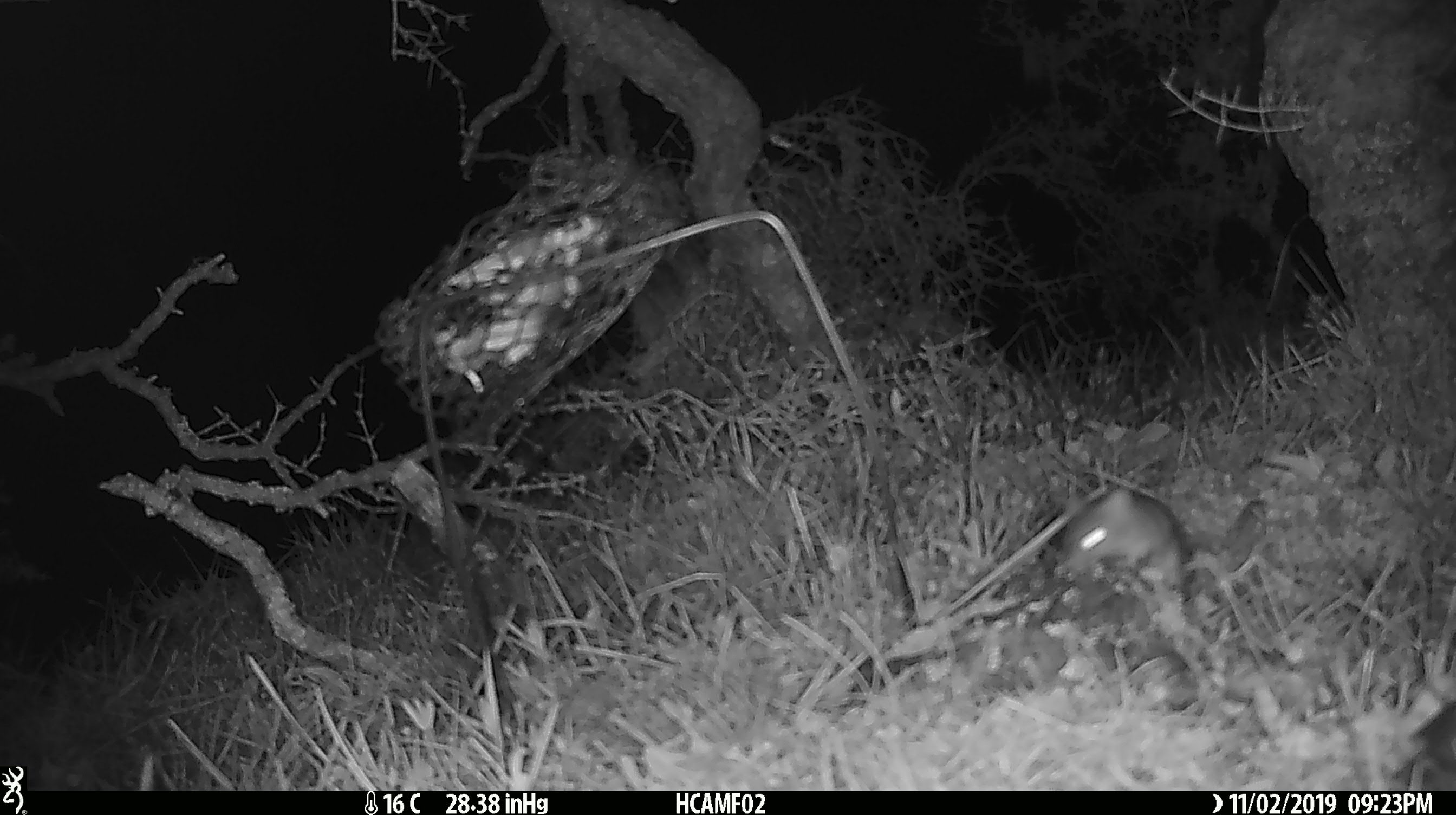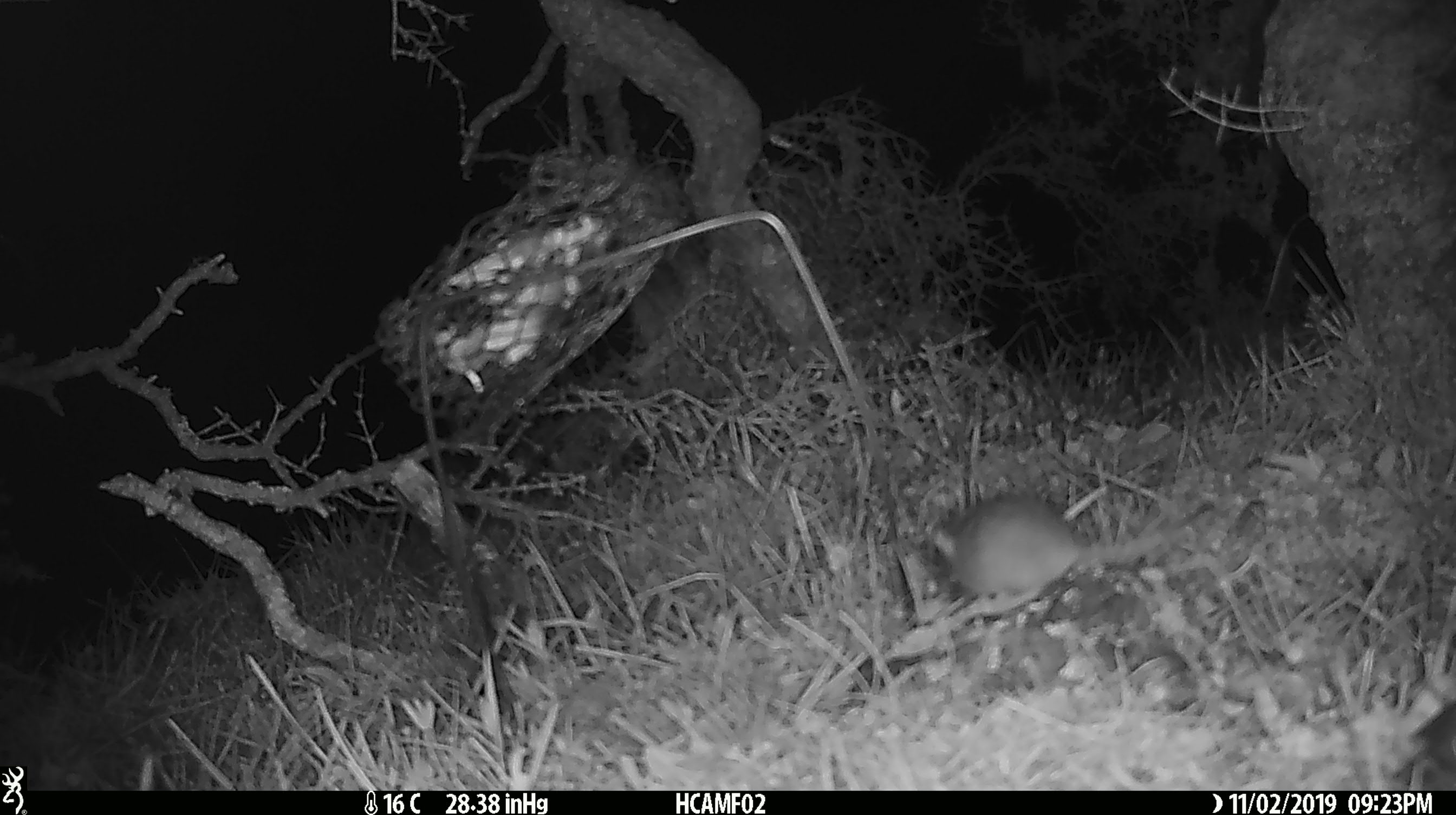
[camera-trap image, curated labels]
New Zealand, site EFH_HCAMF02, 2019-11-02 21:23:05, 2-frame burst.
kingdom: Animalia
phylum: Chordata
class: Mammalia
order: Rodentia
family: Muridae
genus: Mus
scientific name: Mus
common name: mouse